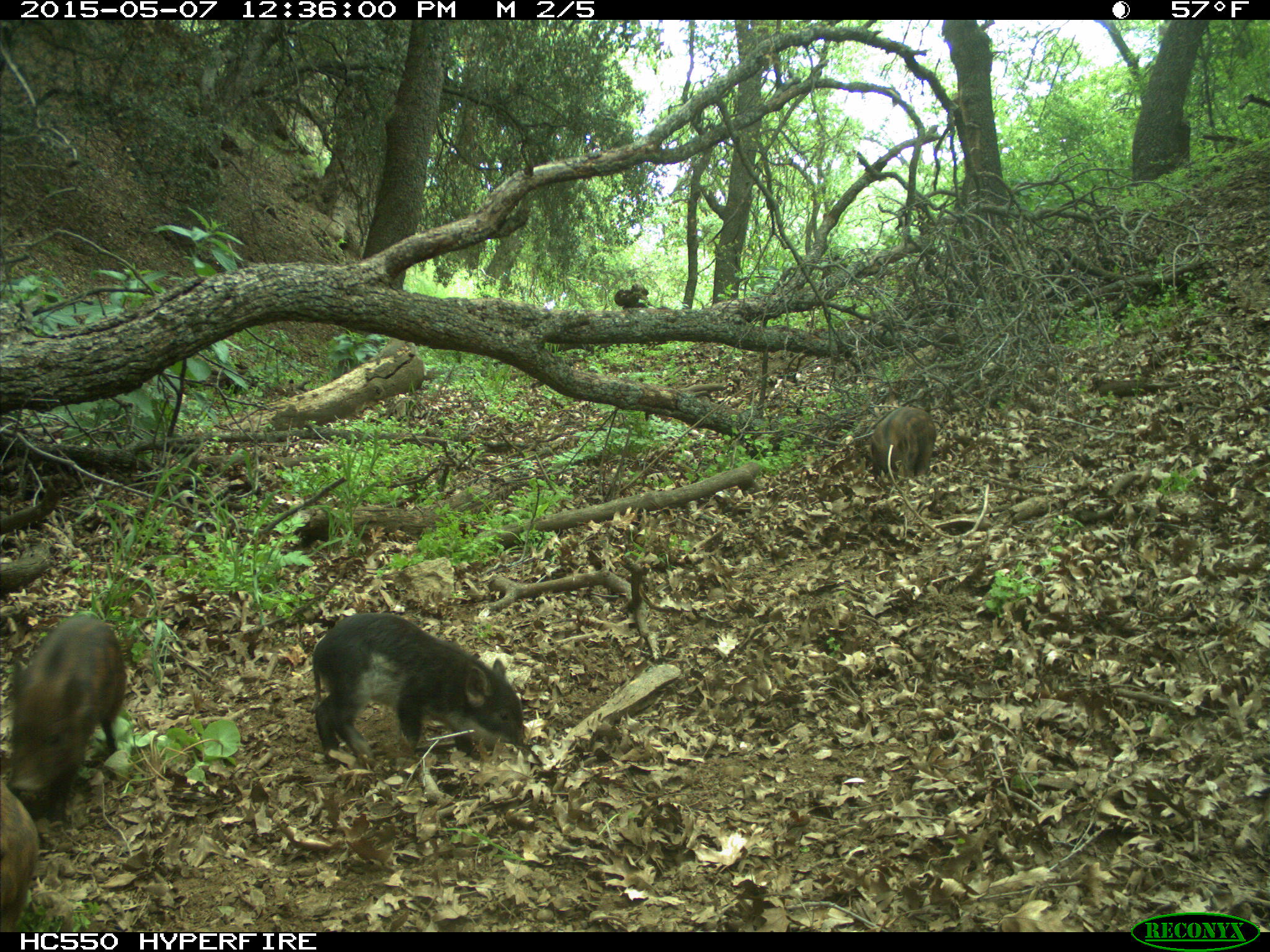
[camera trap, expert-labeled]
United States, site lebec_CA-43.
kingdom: Animalia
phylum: Chordata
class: Mammalia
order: Artiodactyla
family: Suidae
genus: Sus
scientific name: Sus scrofa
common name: wild boar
Sus scrofa (wild boar).